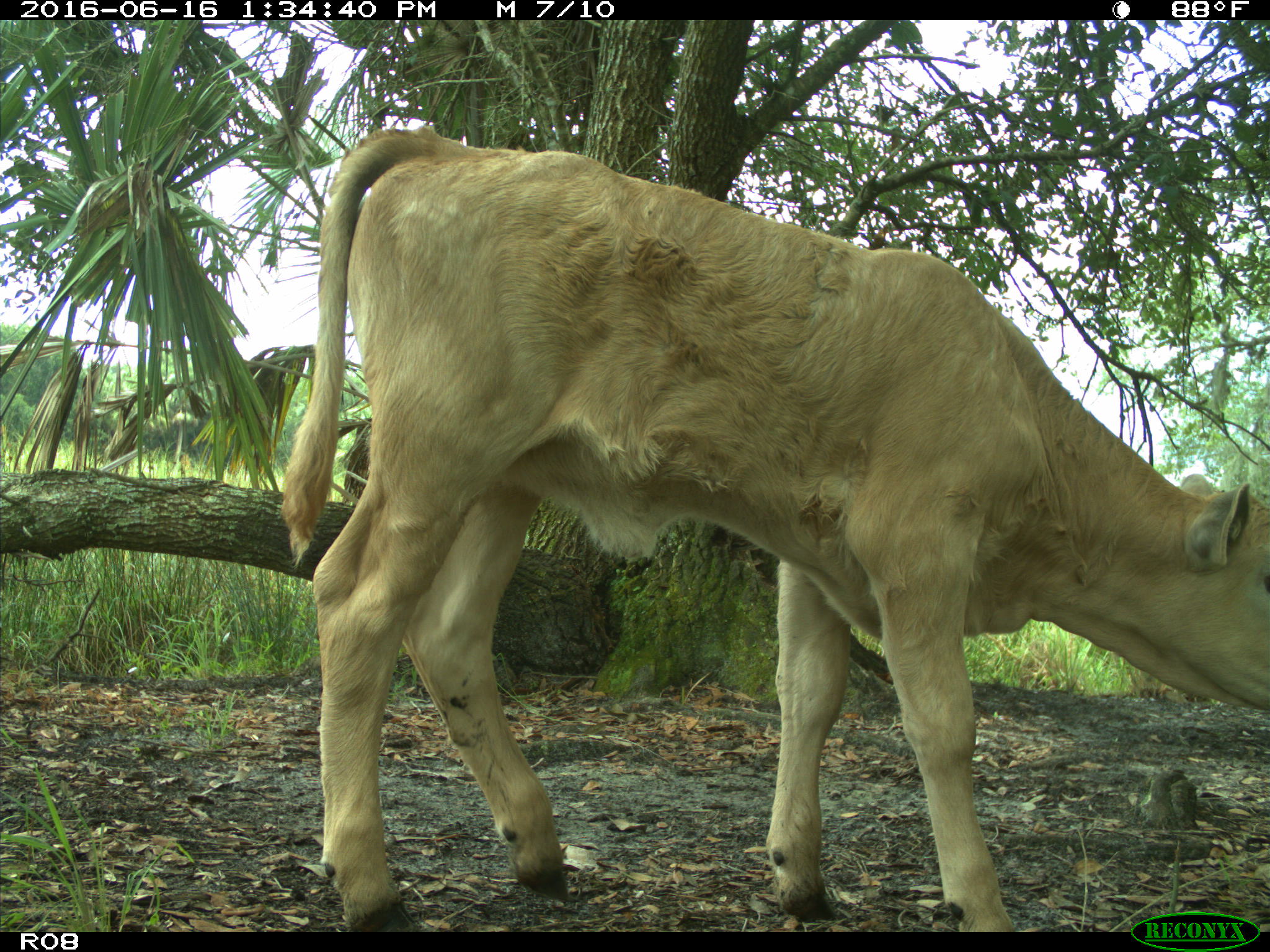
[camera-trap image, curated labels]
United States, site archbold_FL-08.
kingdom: Animalia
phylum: Chordata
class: Mammalia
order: Artiodactyla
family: Bovidae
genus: Bos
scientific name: Bos taurus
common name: domestic cow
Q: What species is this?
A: Bos taurus (domestic cow).